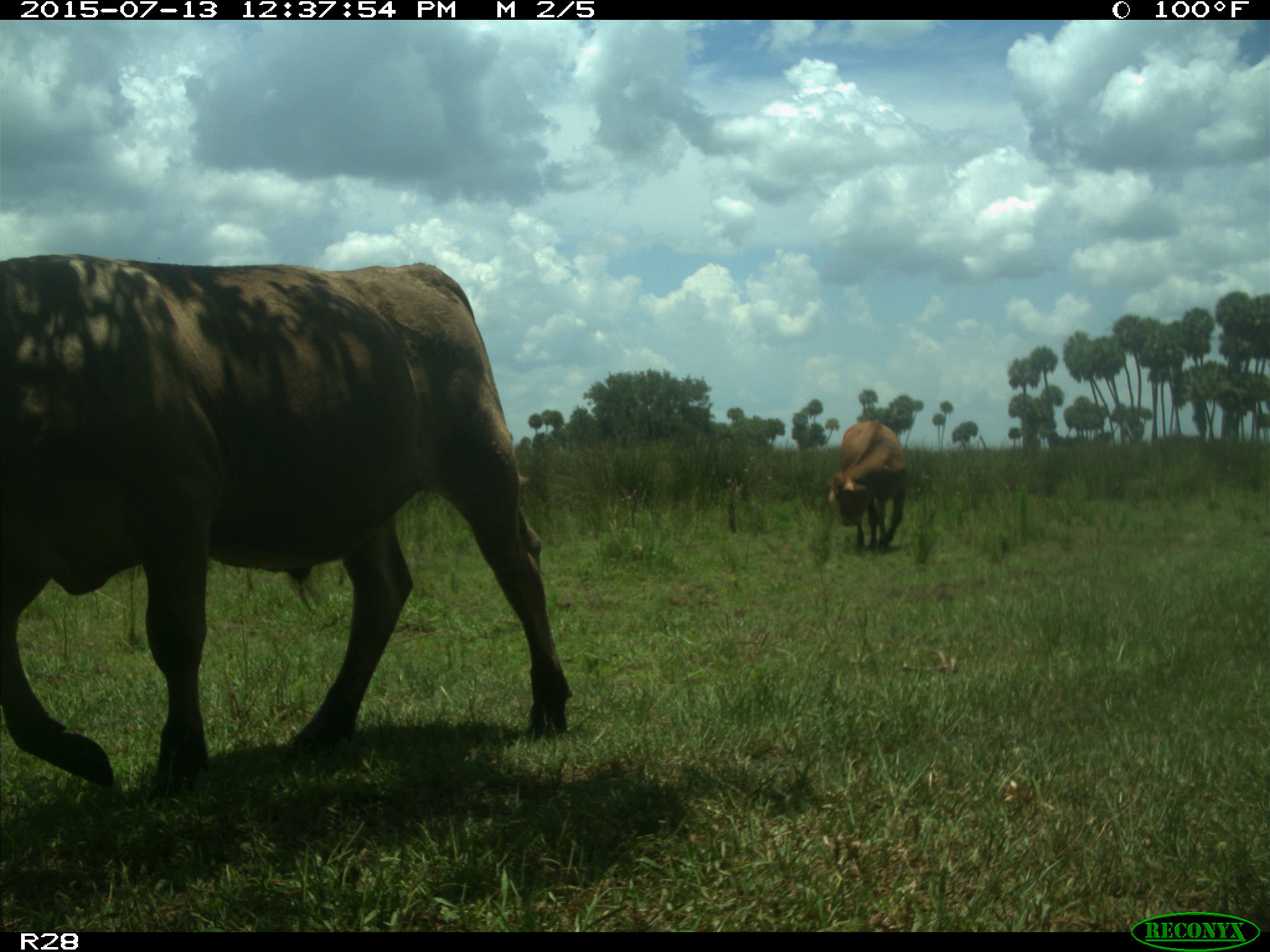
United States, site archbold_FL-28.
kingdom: Animalia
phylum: Chordata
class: Mammalia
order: Artiodactyla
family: Bovidae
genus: Bos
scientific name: Bos taurus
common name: domestic cow